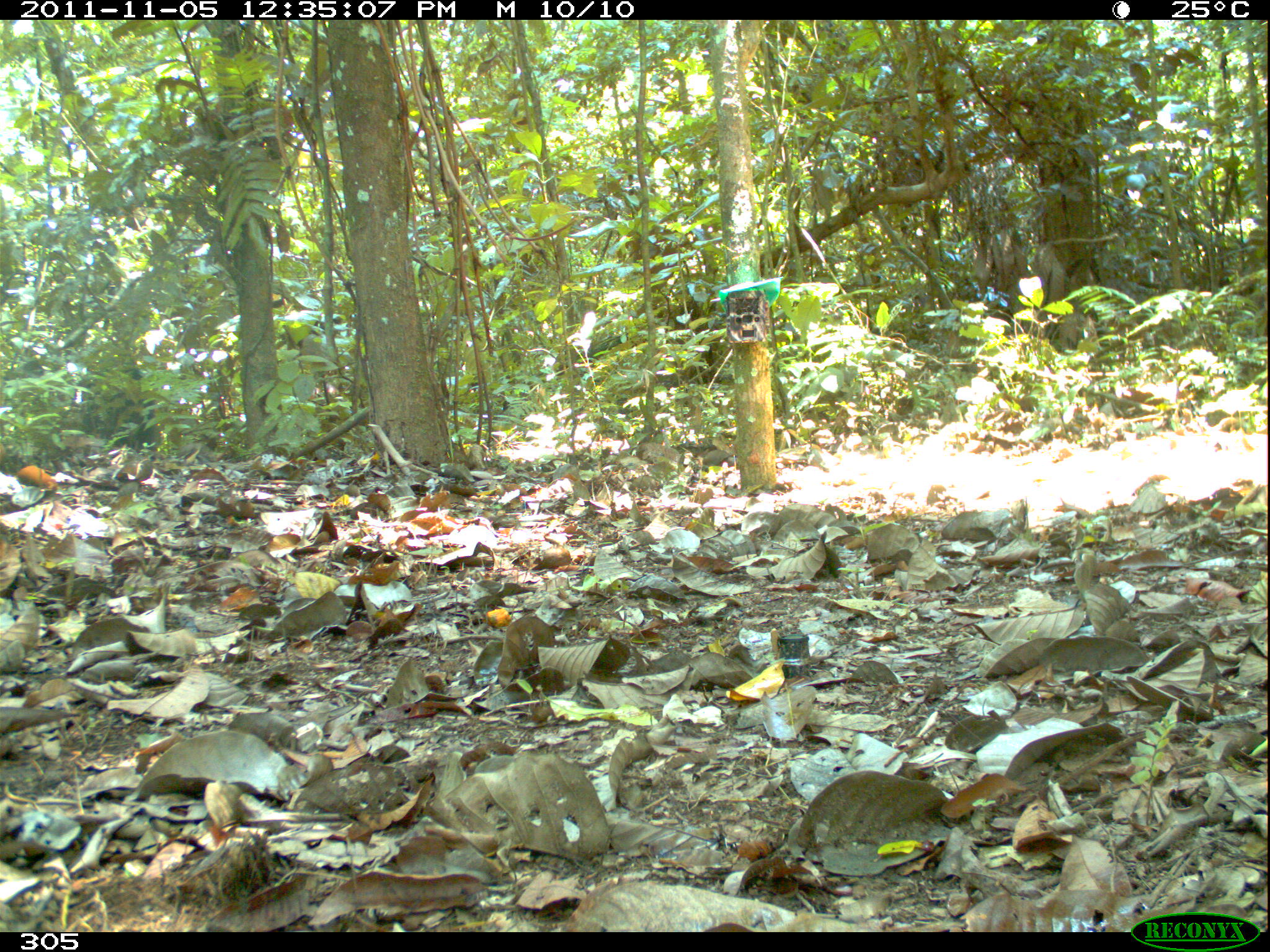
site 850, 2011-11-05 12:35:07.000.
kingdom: Animalia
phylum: Chordata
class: Mammalia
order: Artiodactyla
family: Tayassuidae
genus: Tayassu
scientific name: Tayassu pecari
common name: white-lipped peccary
Tayassu pecari (white-lipped peccary).